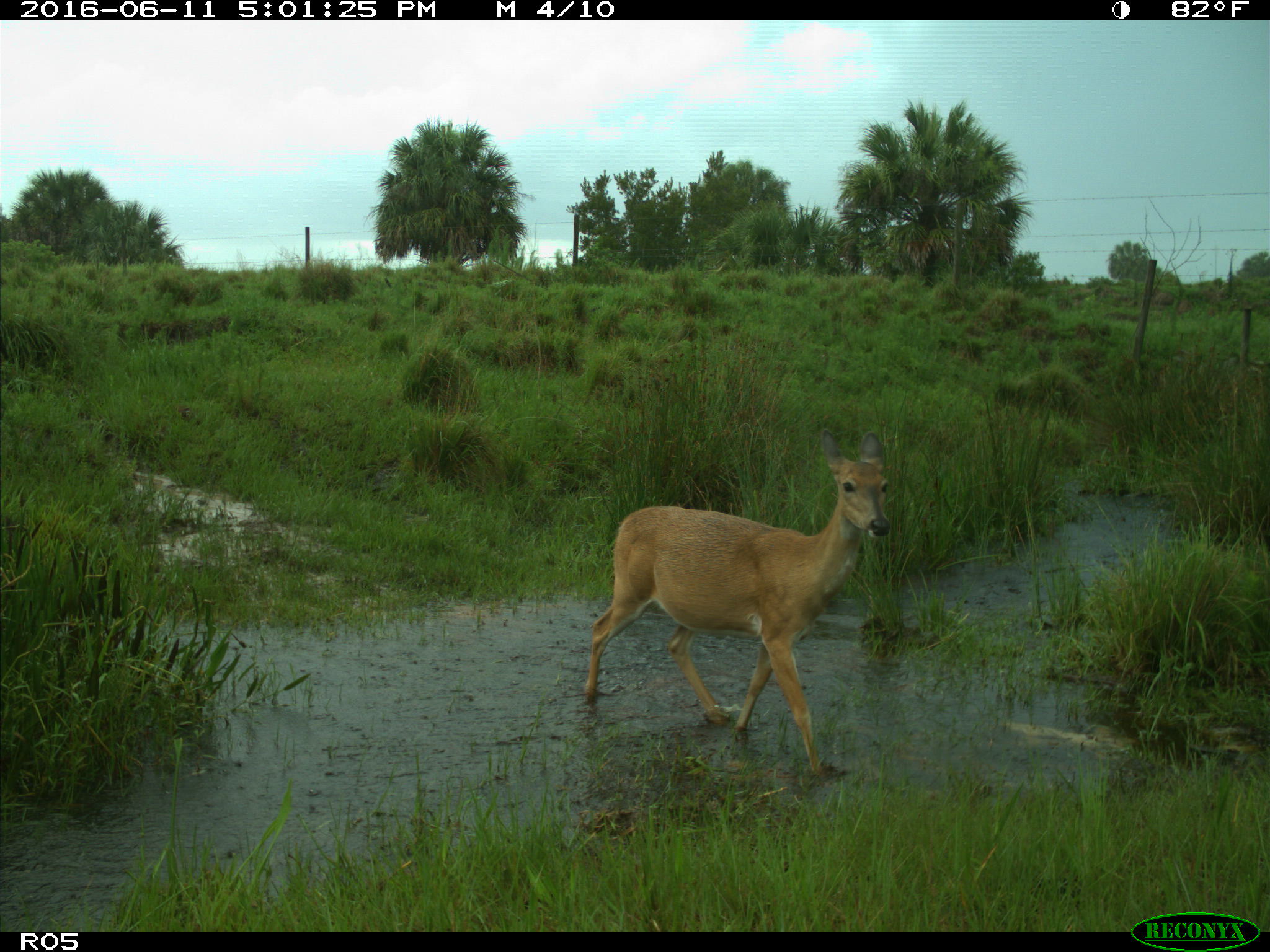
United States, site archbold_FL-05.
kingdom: Animalia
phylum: Chordata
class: Mammalia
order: Artiodactyla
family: Cervidae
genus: Odocoileus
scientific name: Odocoileus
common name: deer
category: unidentified deer